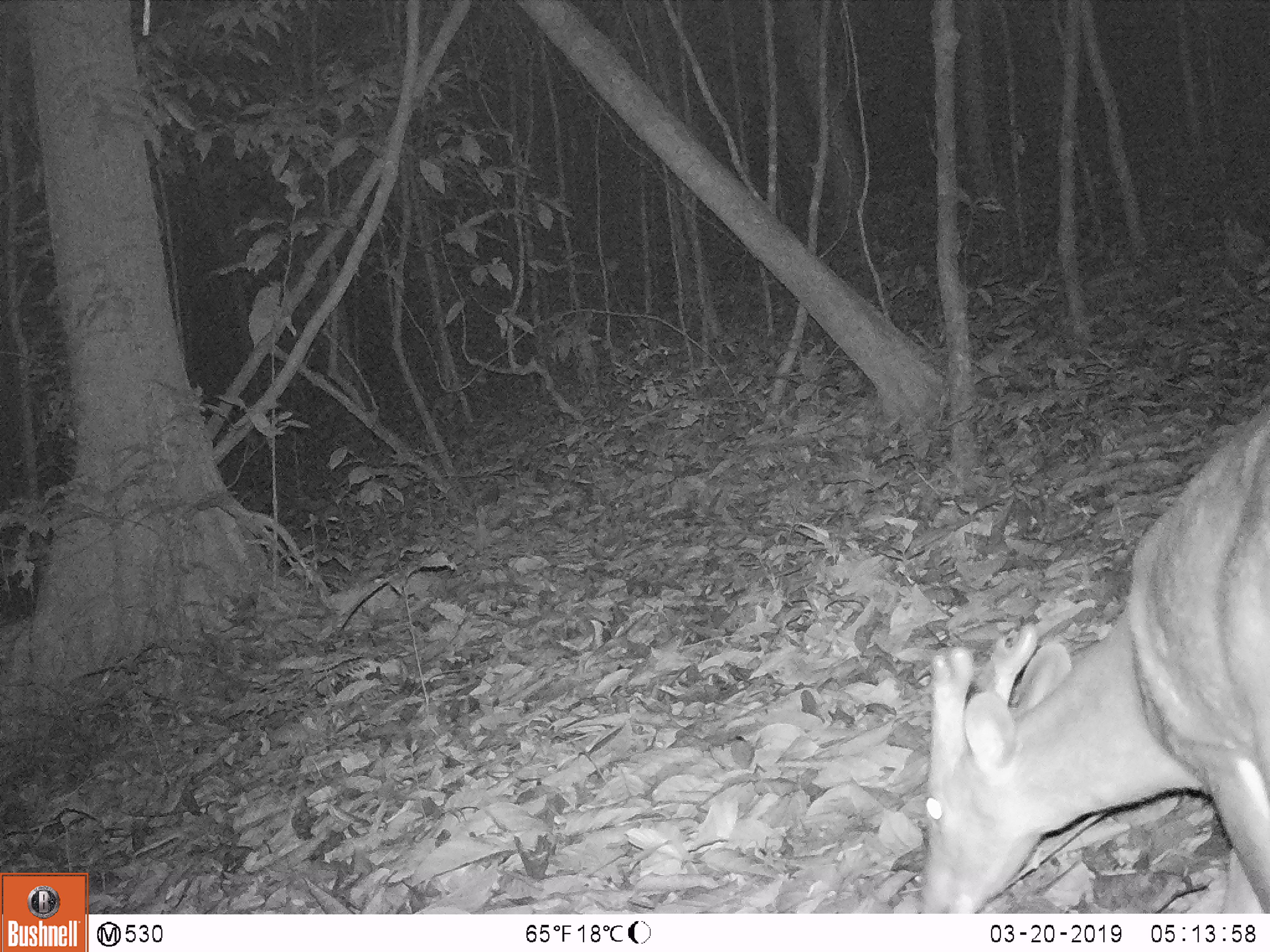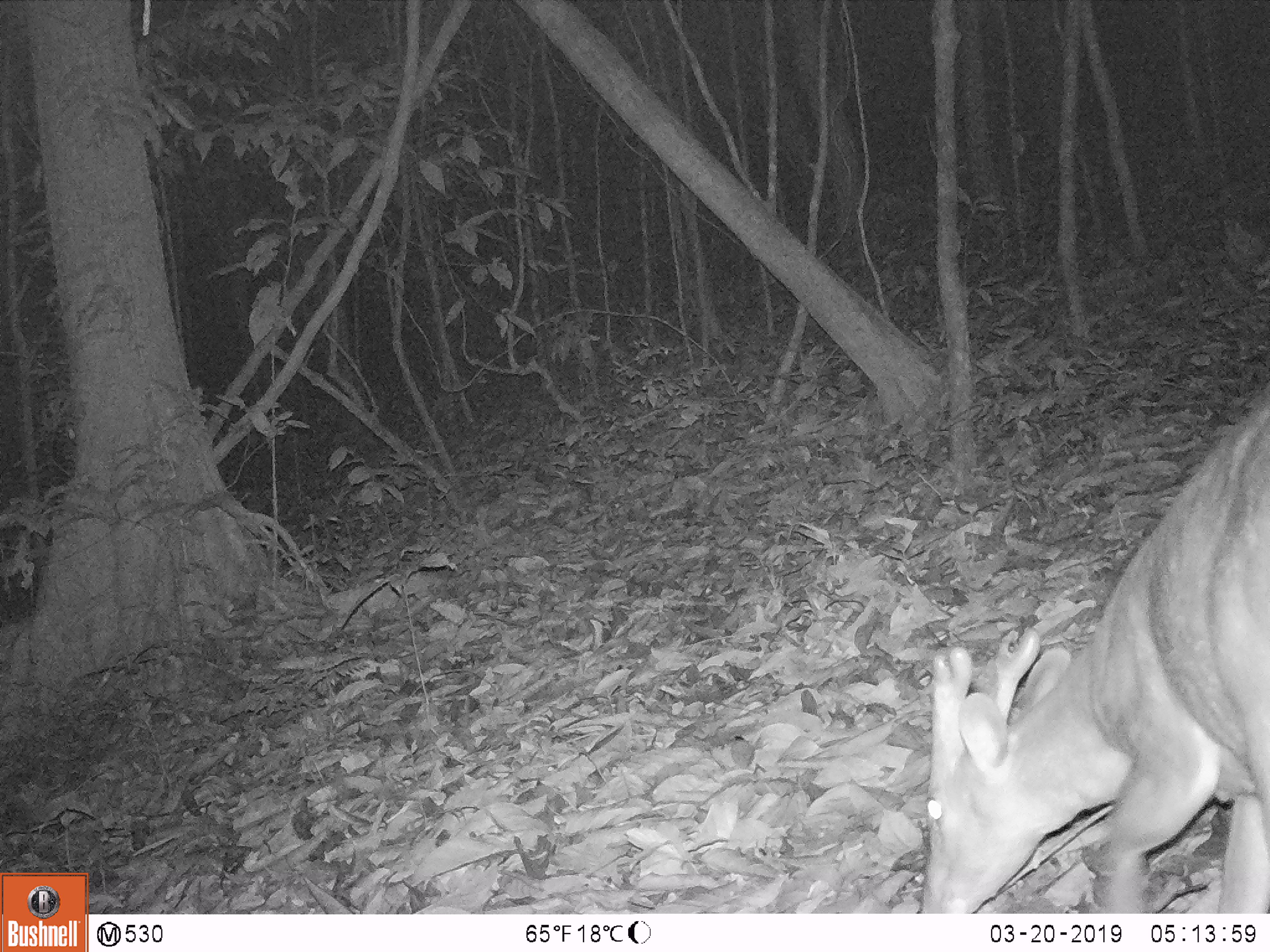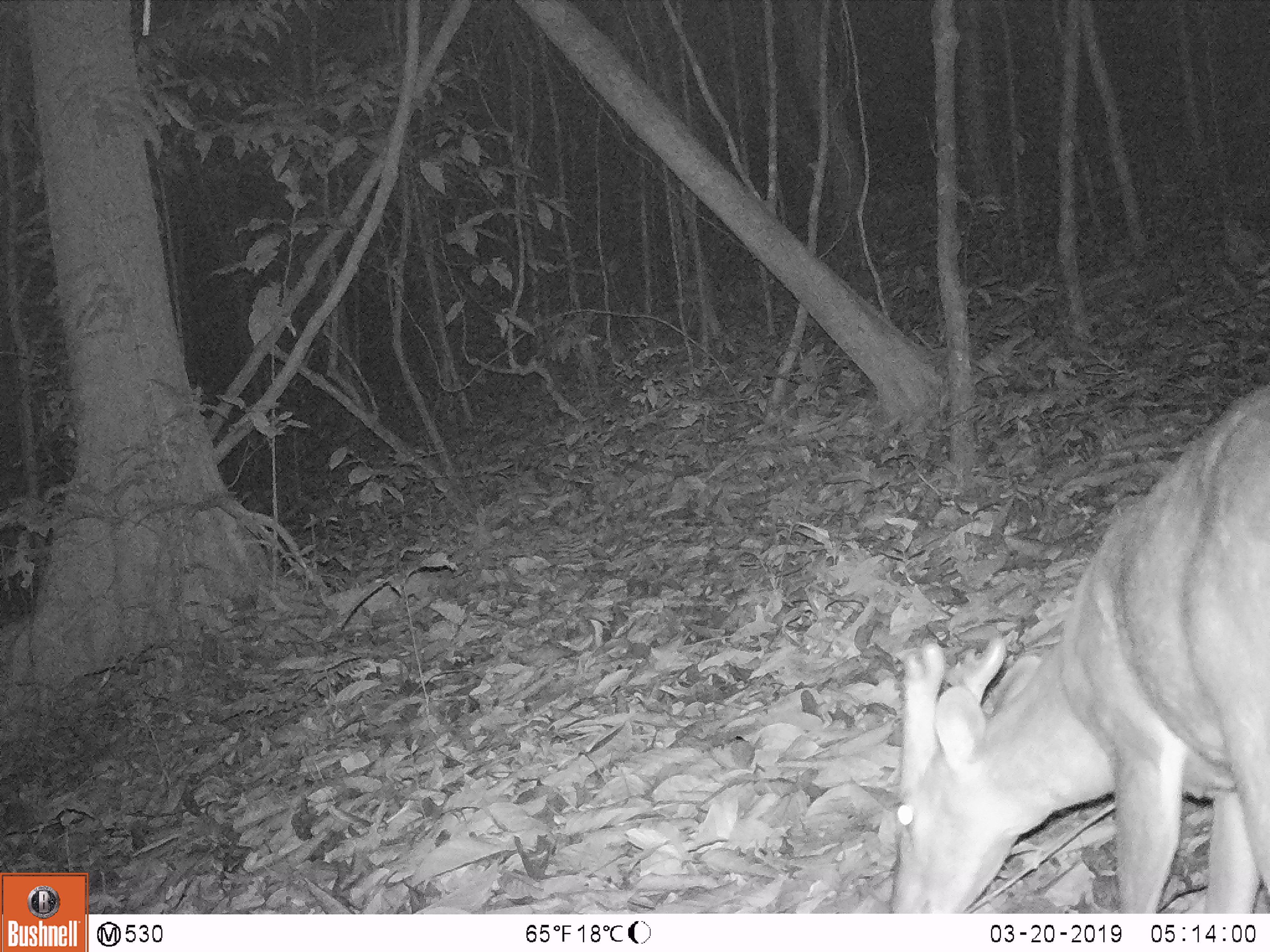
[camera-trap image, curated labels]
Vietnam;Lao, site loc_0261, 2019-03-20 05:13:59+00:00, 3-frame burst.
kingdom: Animalia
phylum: Chordata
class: Mammalia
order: Artiodactyla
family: Cervidae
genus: Muntiacus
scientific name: Muntiacus vuquangensis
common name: large-antlered muntjac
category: large antlered muntjac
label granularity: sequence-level